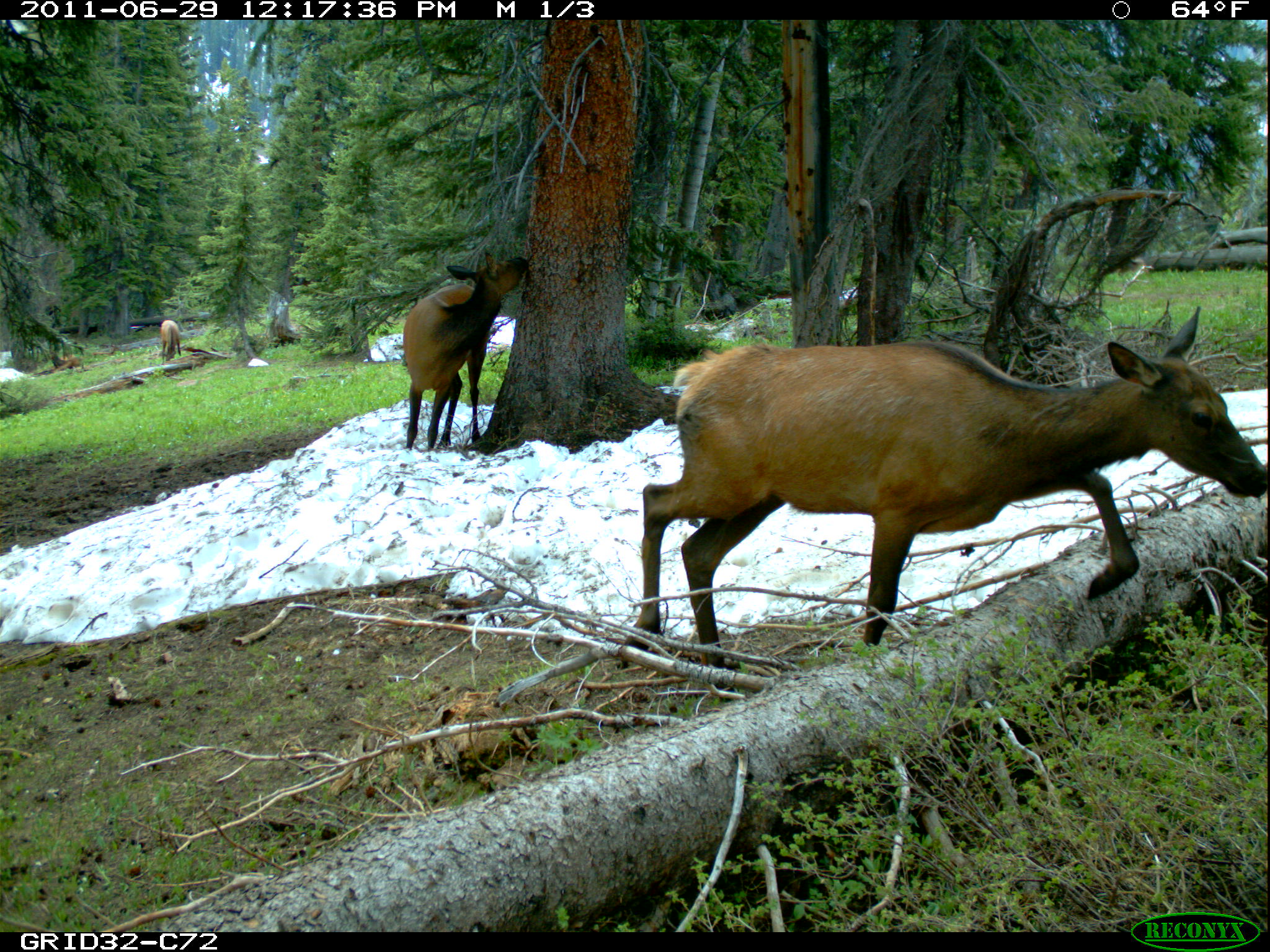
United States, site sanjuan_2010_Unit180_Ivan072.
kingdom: Animalia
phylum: Chordata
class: Mammalia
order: Artiodactyla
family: Cervidae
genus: Cervus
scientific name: Cervus elaphus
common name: red deer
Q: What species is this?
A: Cervus elaphus (red deer).